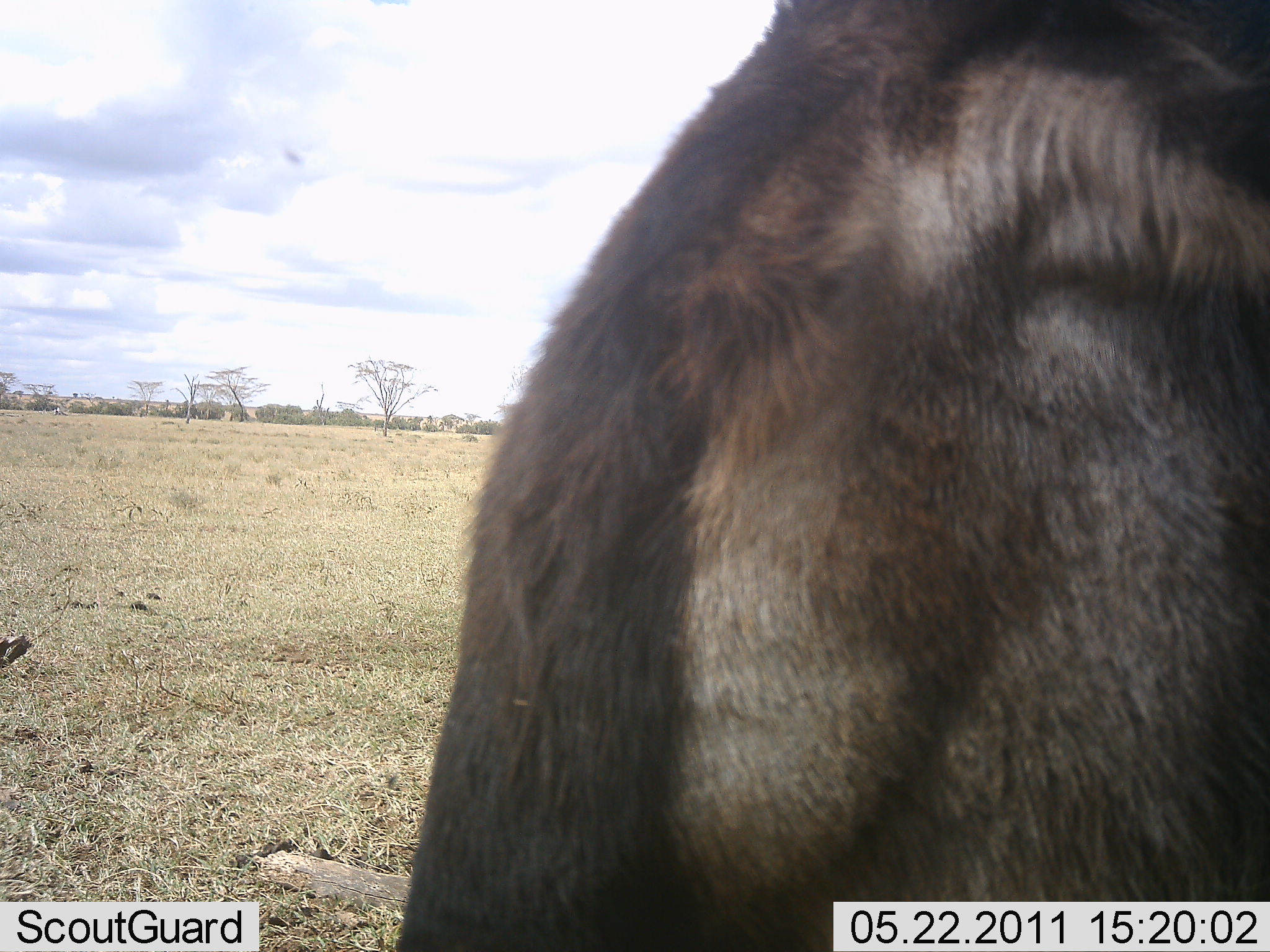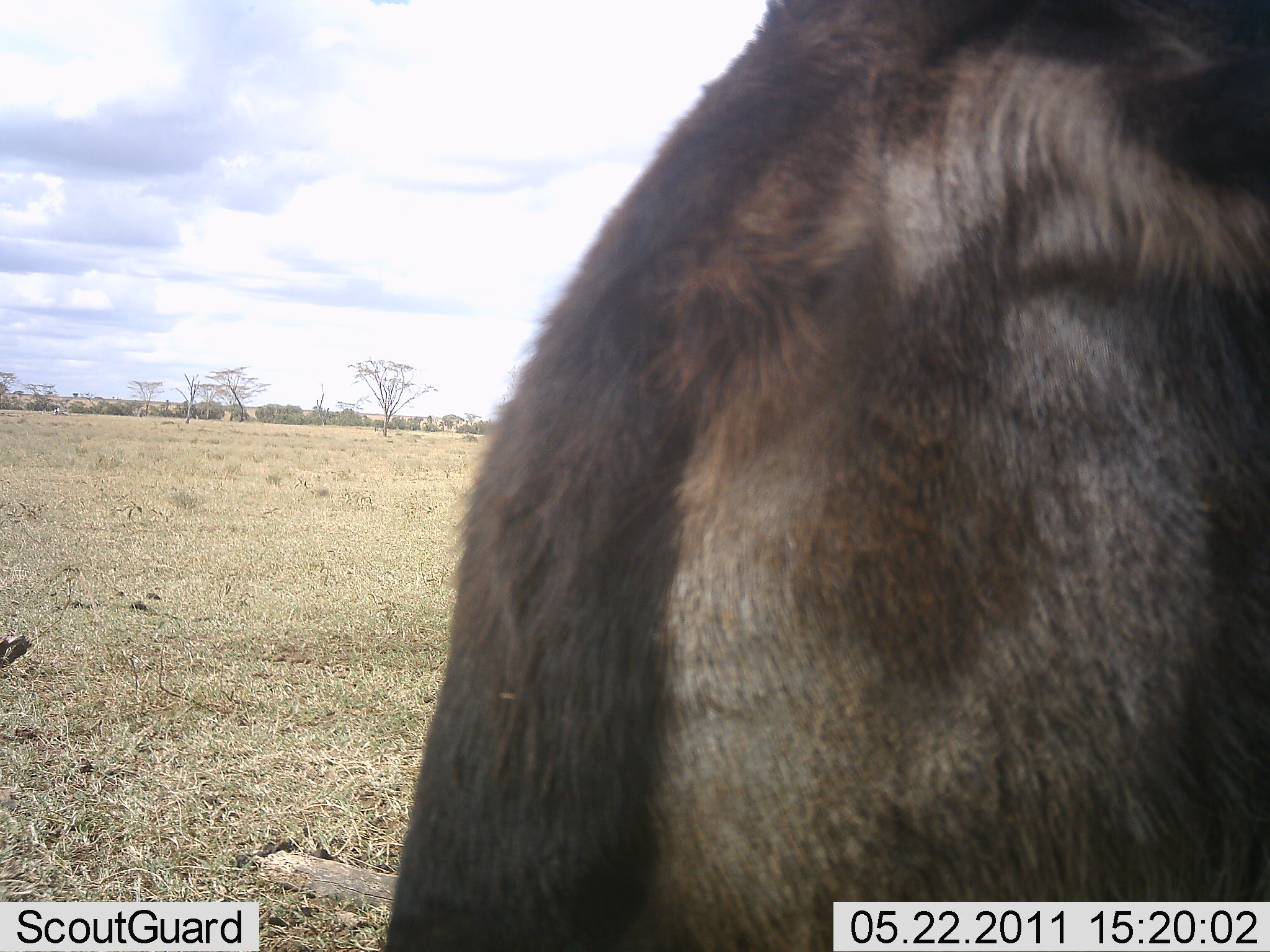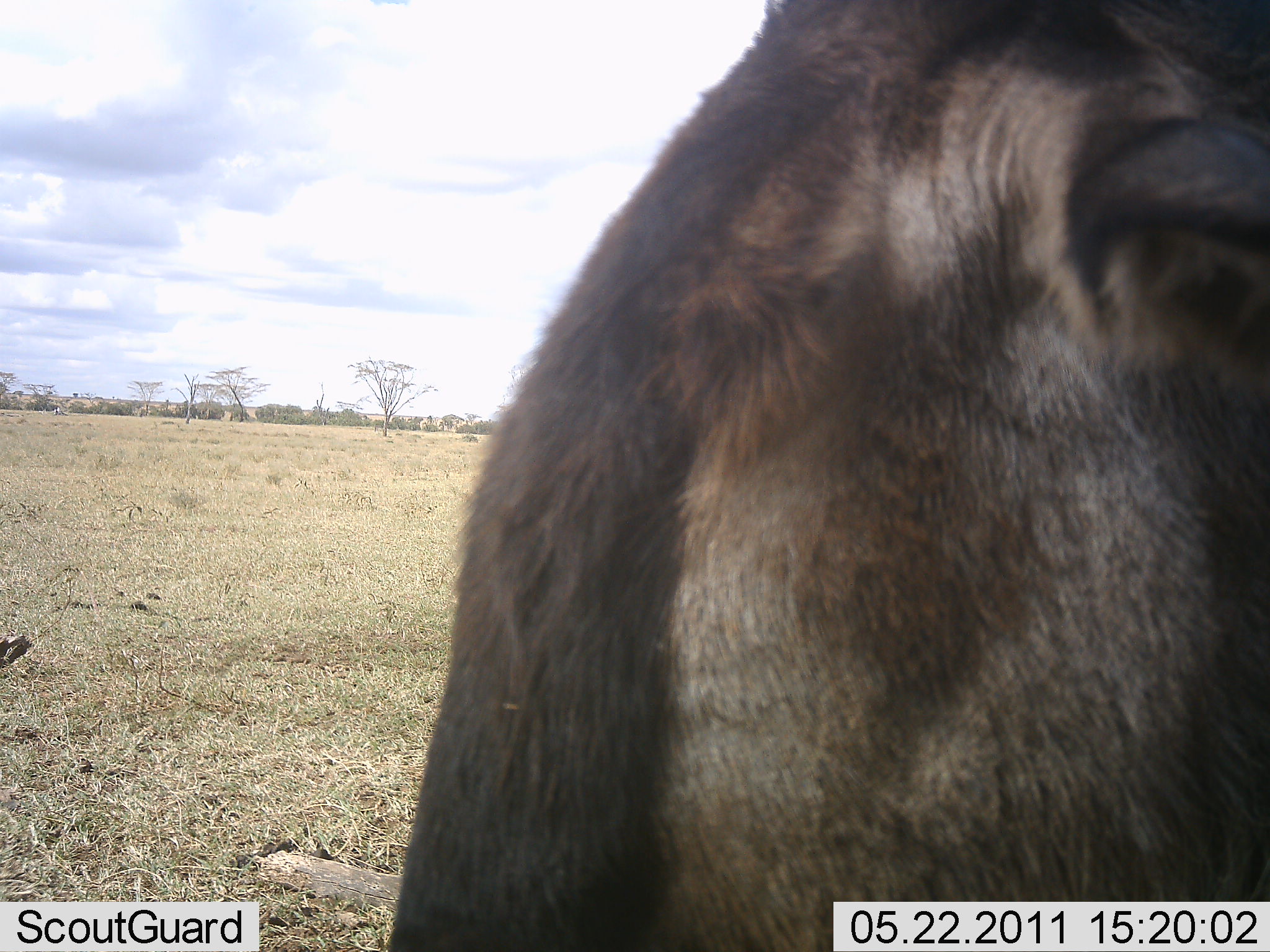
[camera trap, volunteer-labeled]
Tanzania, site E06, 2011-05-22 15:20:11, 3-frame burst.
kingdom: Animalia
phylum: Chordata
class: Mammalia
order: Artiodactyla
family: Bovidae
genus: Connochaetes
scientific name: Connochaetes taurinus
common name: blue wildebeest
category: wildebeest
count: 1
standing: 91%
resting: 0%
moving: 0%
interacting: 0%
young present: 0%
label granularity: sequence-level